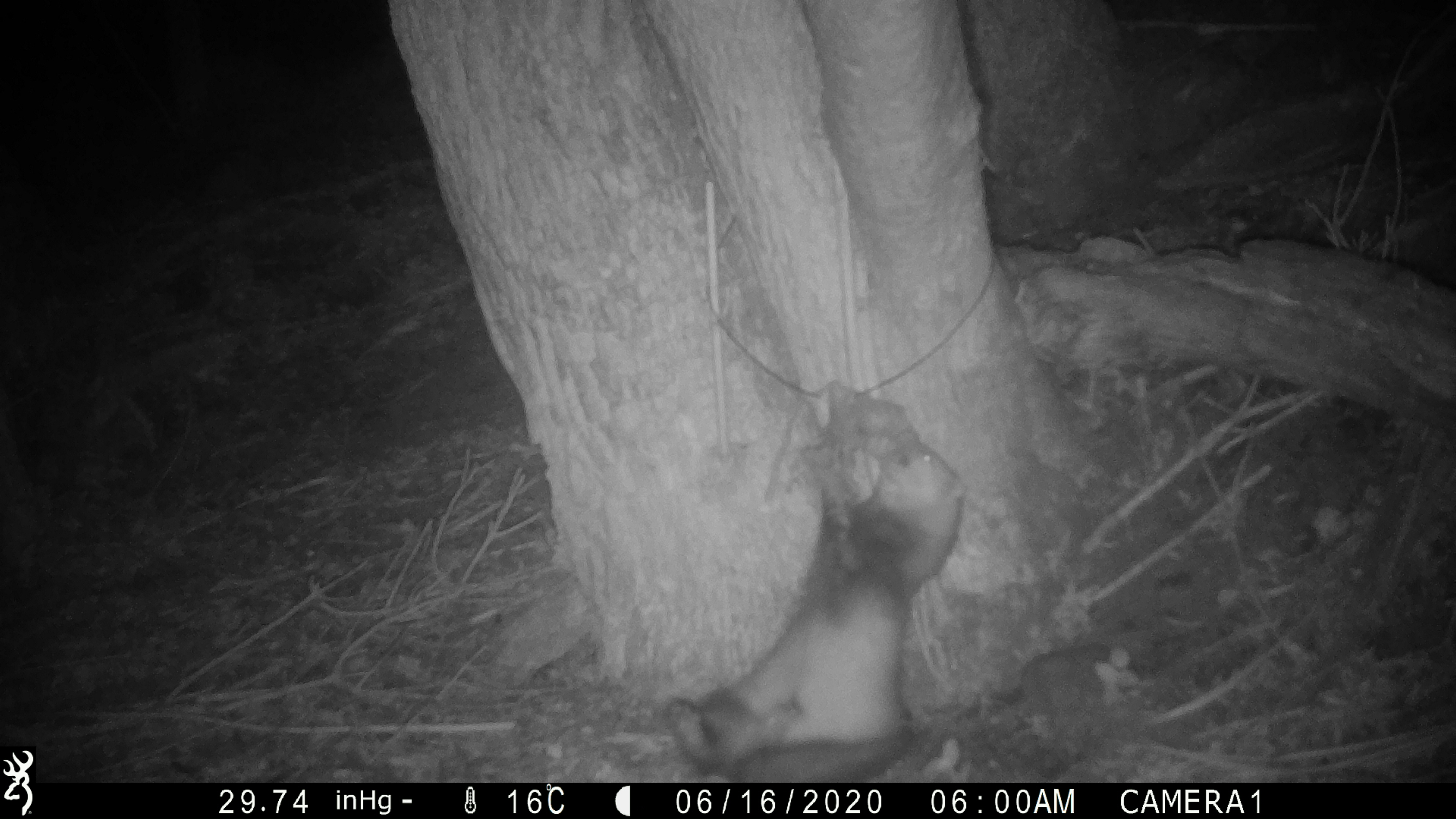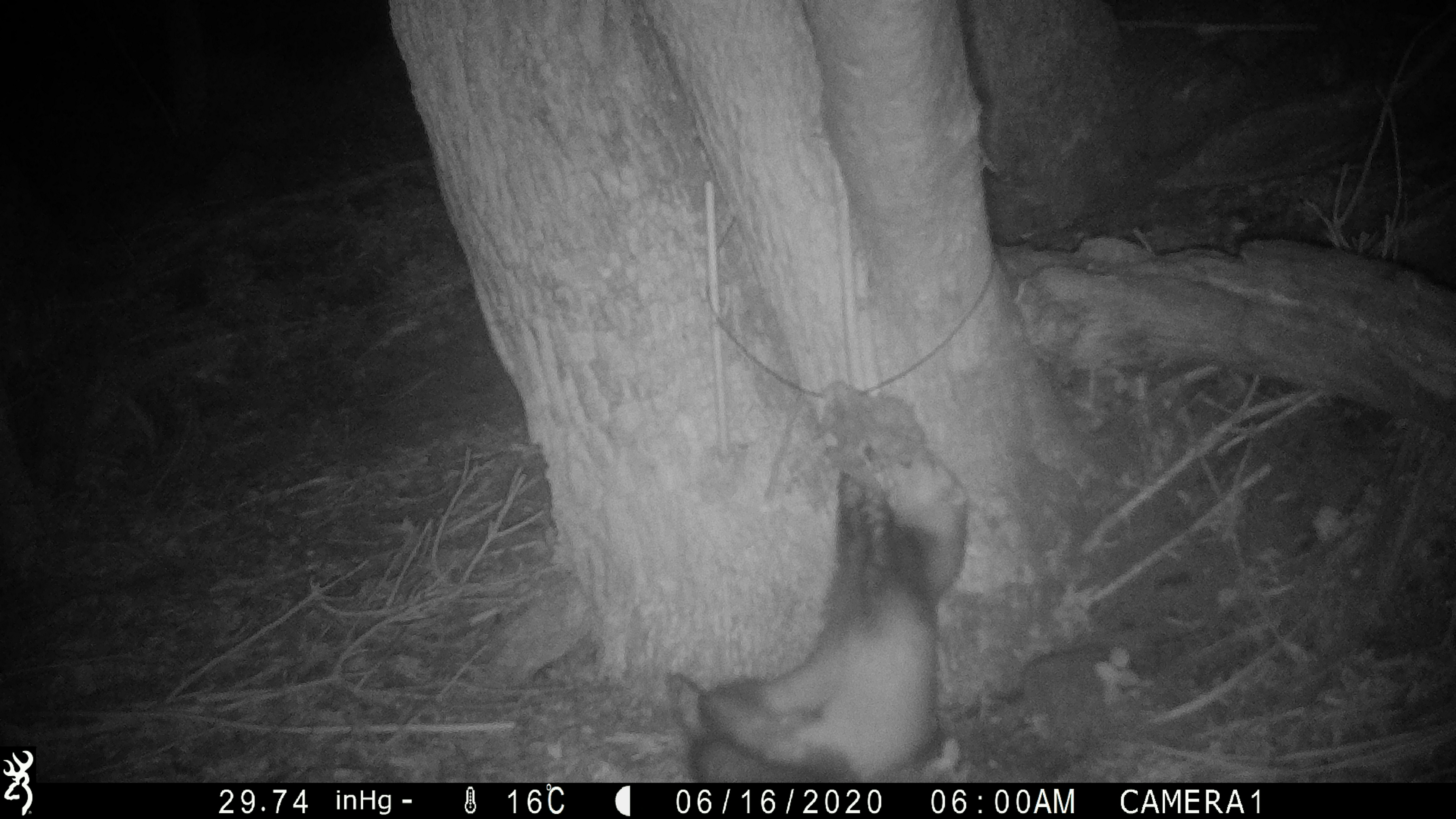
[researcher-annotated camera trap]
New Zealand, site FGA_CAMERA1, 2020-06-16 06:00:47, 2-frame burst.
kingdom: Animalia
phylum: Chordata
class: Mammalia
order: Carnivora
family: Mustelidae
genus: Mustela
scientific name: Mustela furo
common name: ferret